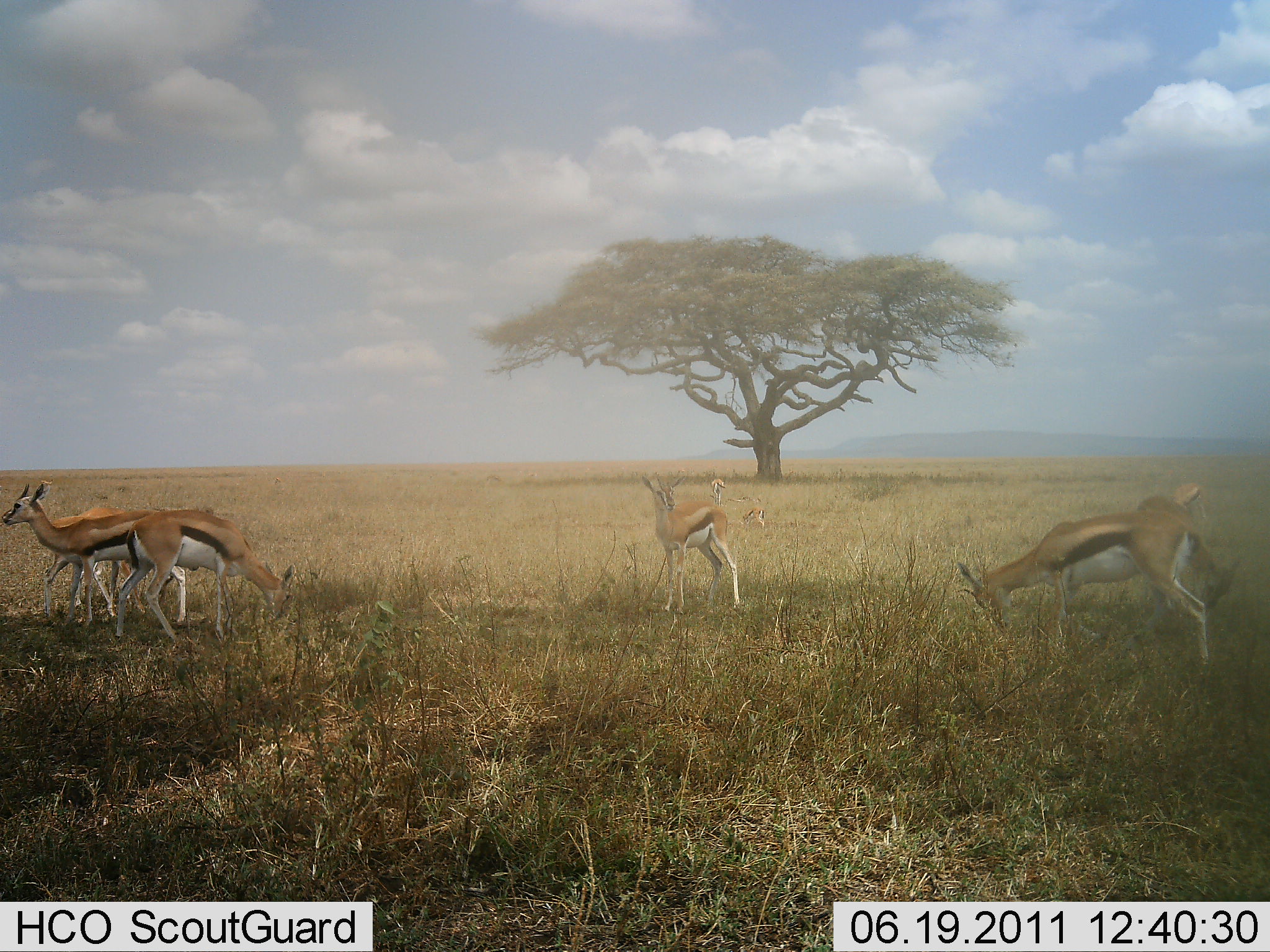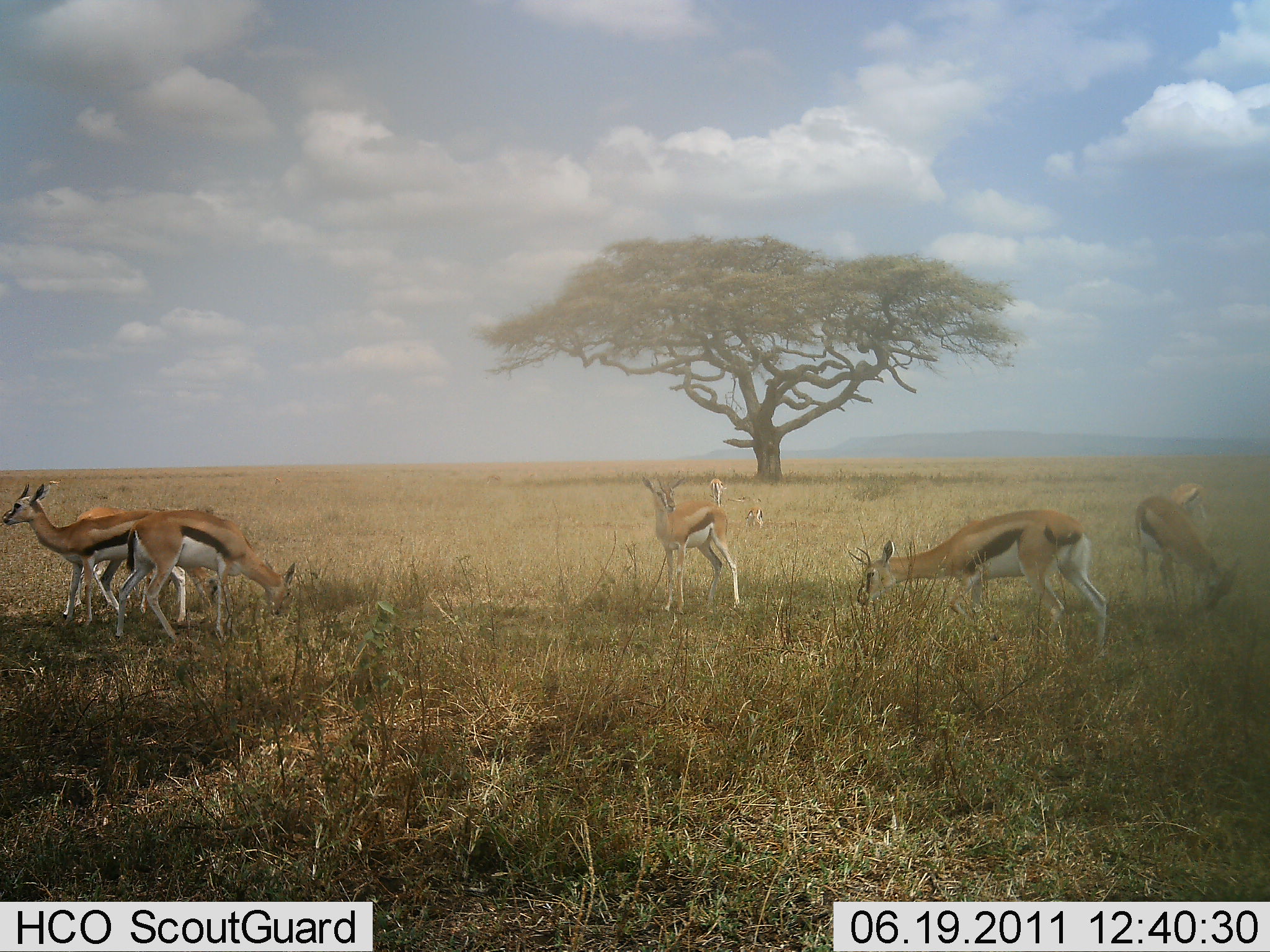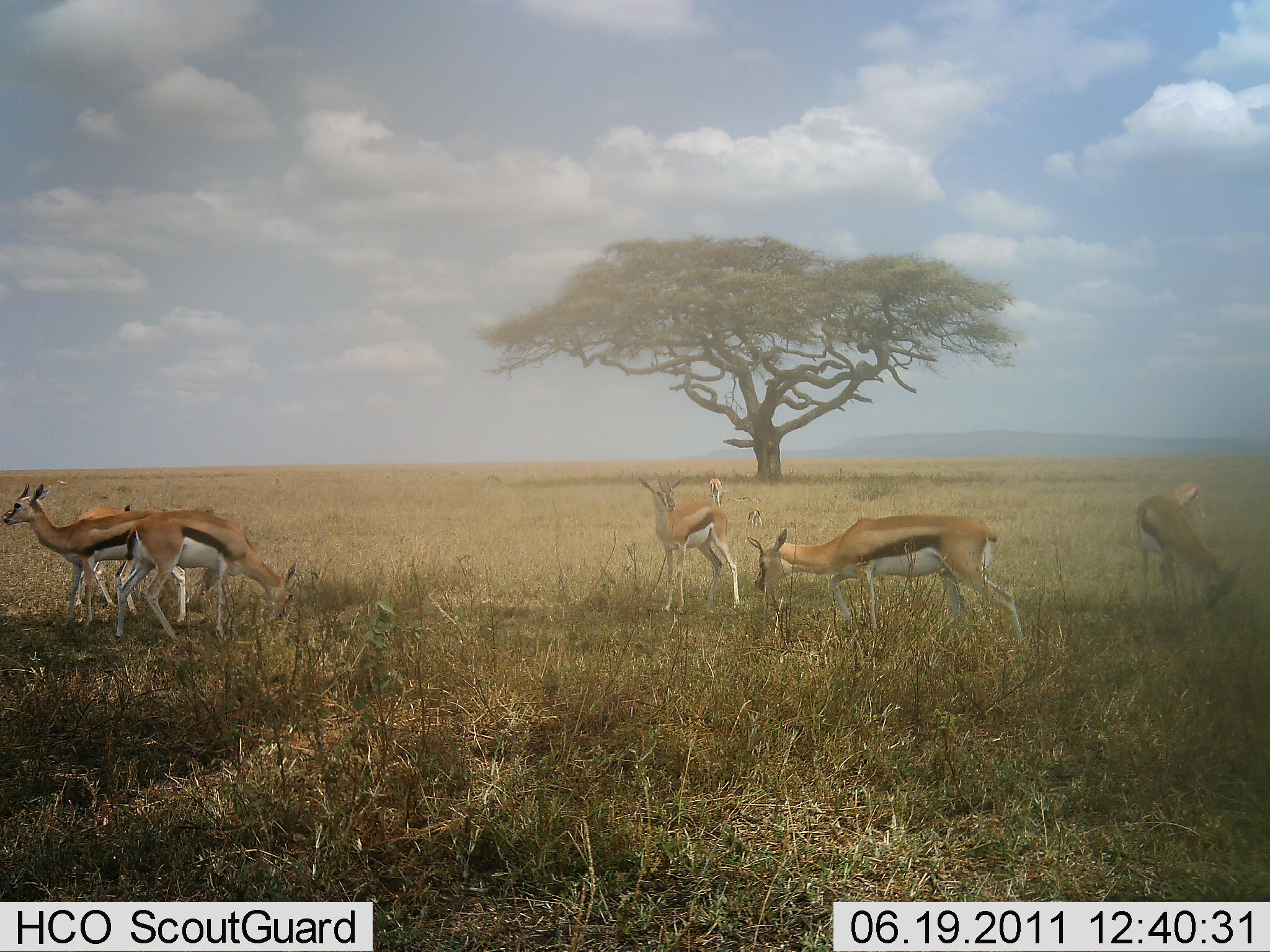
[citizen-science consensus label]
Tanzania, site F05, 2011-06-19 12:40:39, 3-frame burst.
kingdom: Animalia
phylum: Chordata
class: Mammalia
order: Artiodactyla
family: Bovidae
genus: Eudorcas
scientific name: Eudorcas thomsonii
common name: thomson's gazelle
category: gazellethomsons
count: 7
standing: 75%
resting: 0%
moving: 25%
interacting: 8%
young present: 8%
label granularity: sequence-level